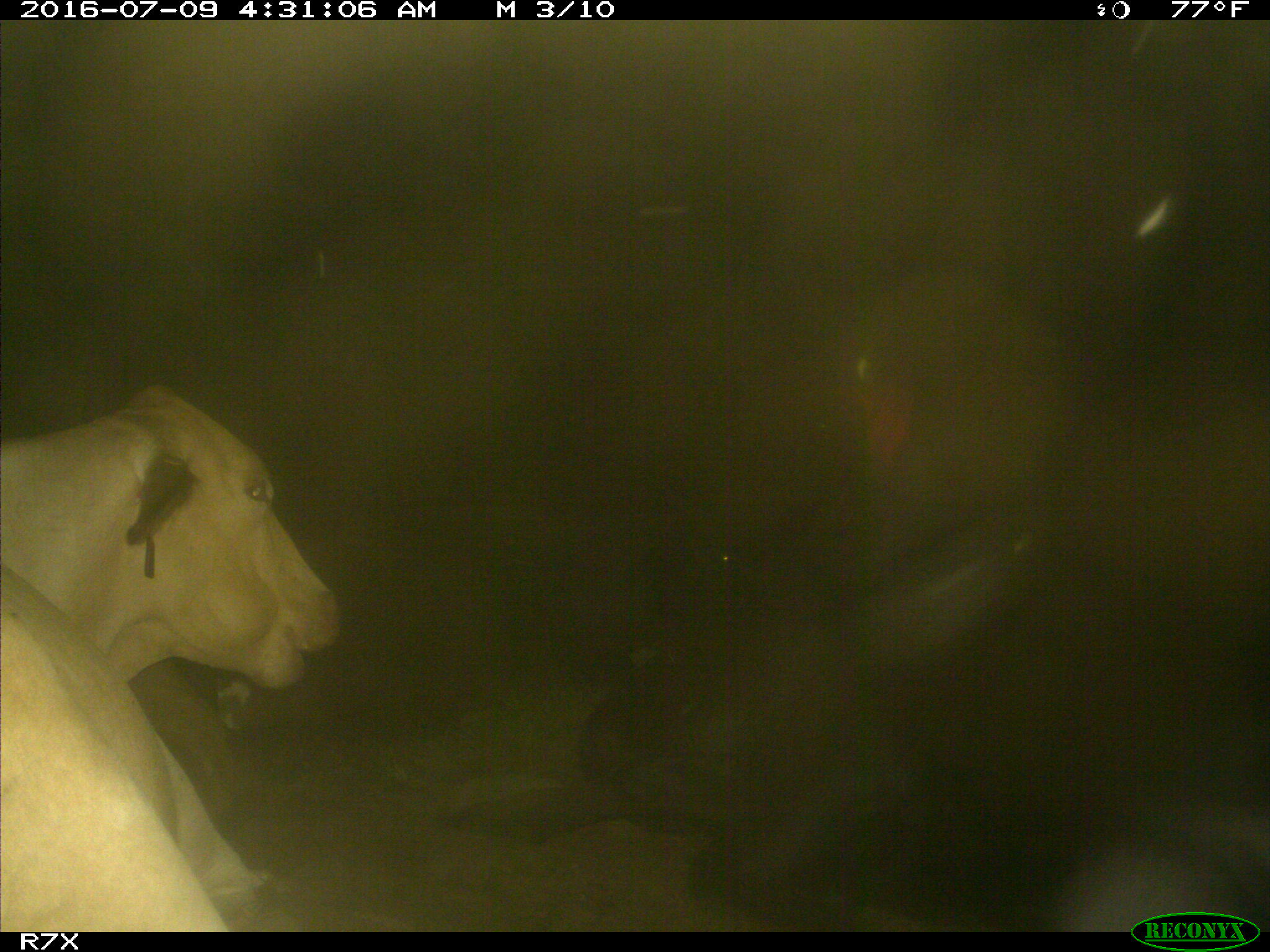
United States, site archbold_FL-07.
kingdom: Animalia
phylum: Chordata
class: Mammalia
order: Artiodactyla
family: Bovidae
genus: Bos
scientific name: Bos taurus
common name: domestic cow